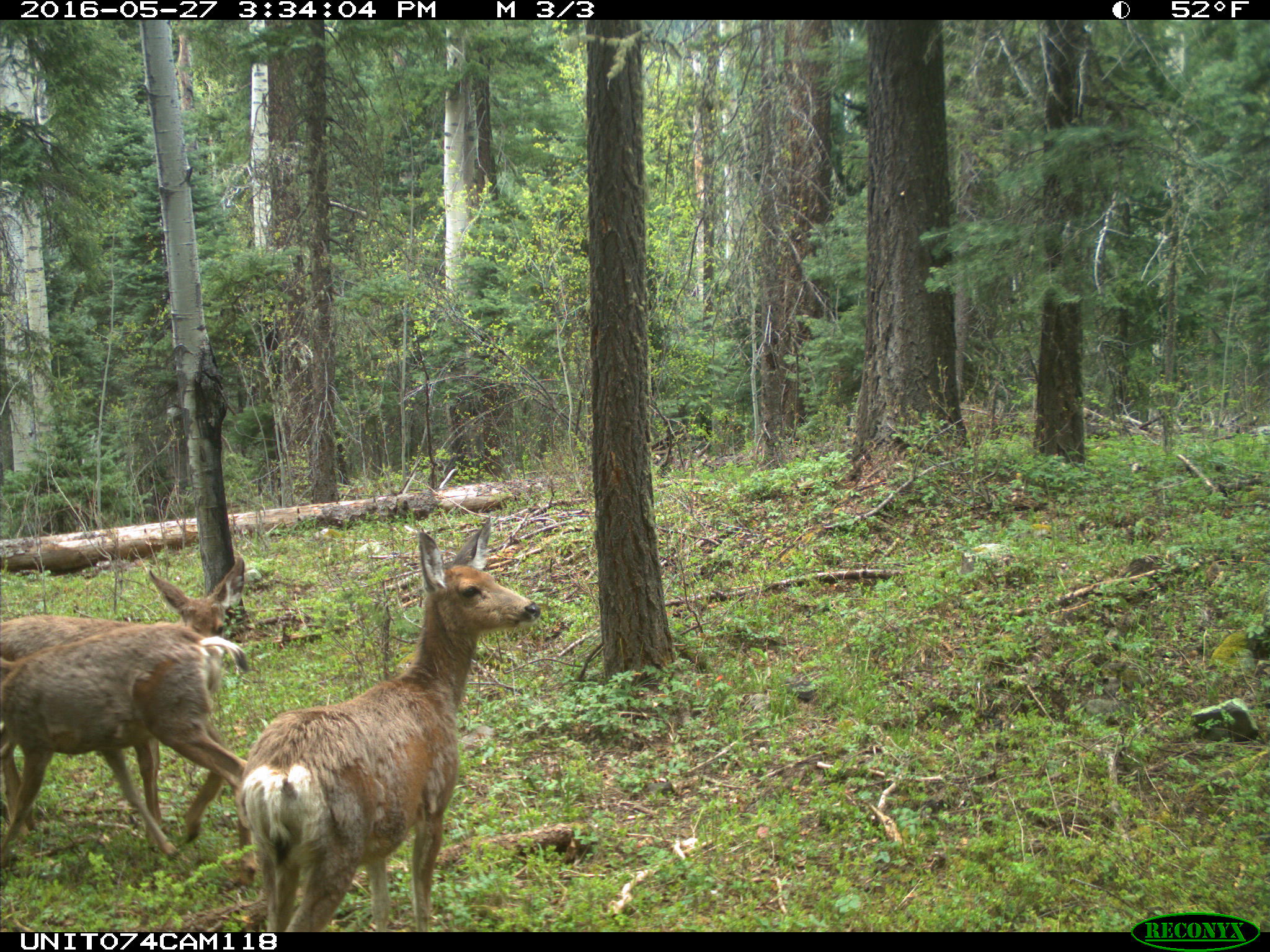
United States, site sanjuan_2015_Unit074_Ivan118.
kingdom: Animalia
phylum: Chordata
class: Mammalia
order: Artiodactyla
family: Cervidae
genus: Odocoileus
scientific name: Odocoileus hemionus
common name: mule deer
Odocoileus hemionus (mule deer).